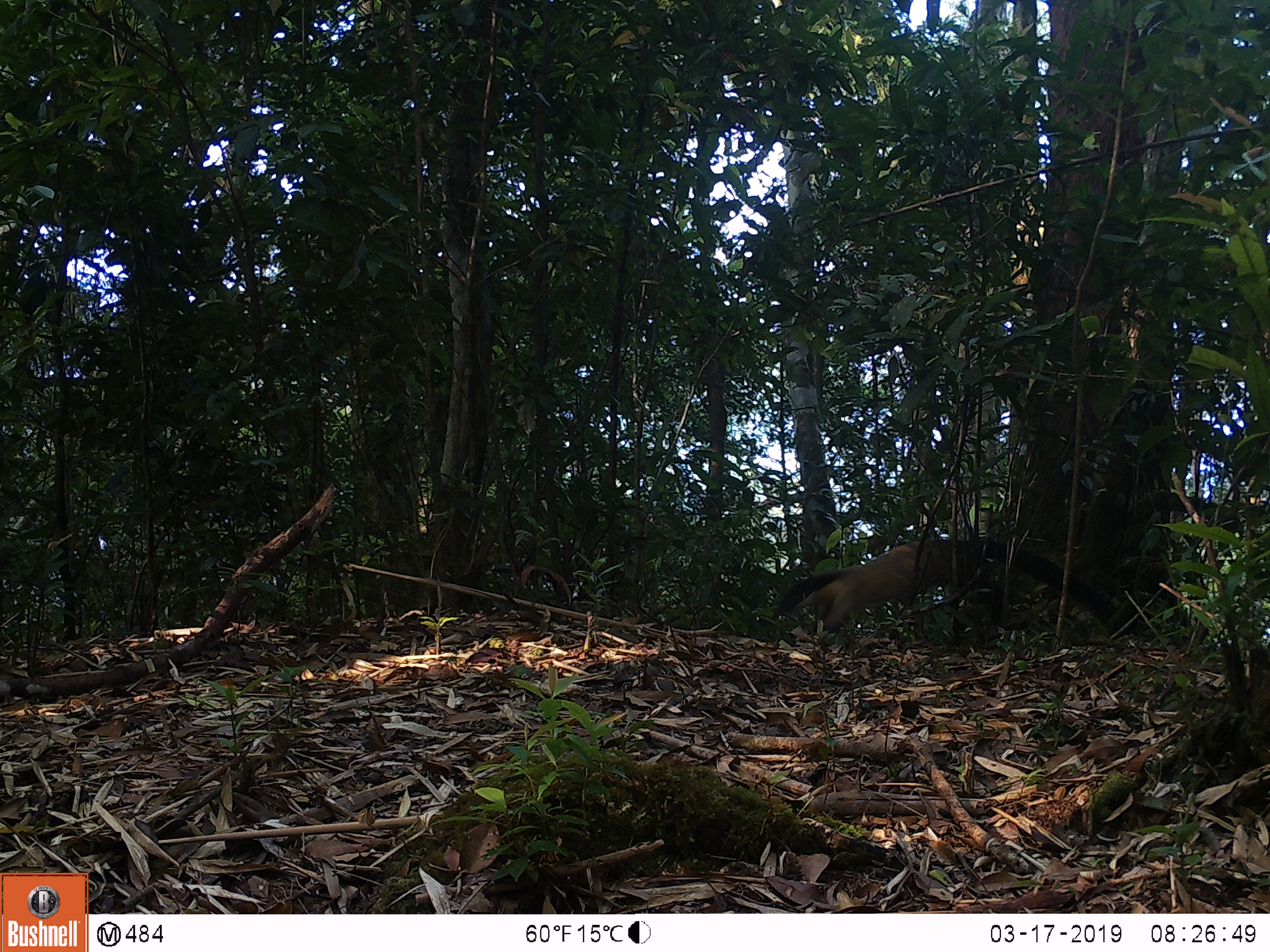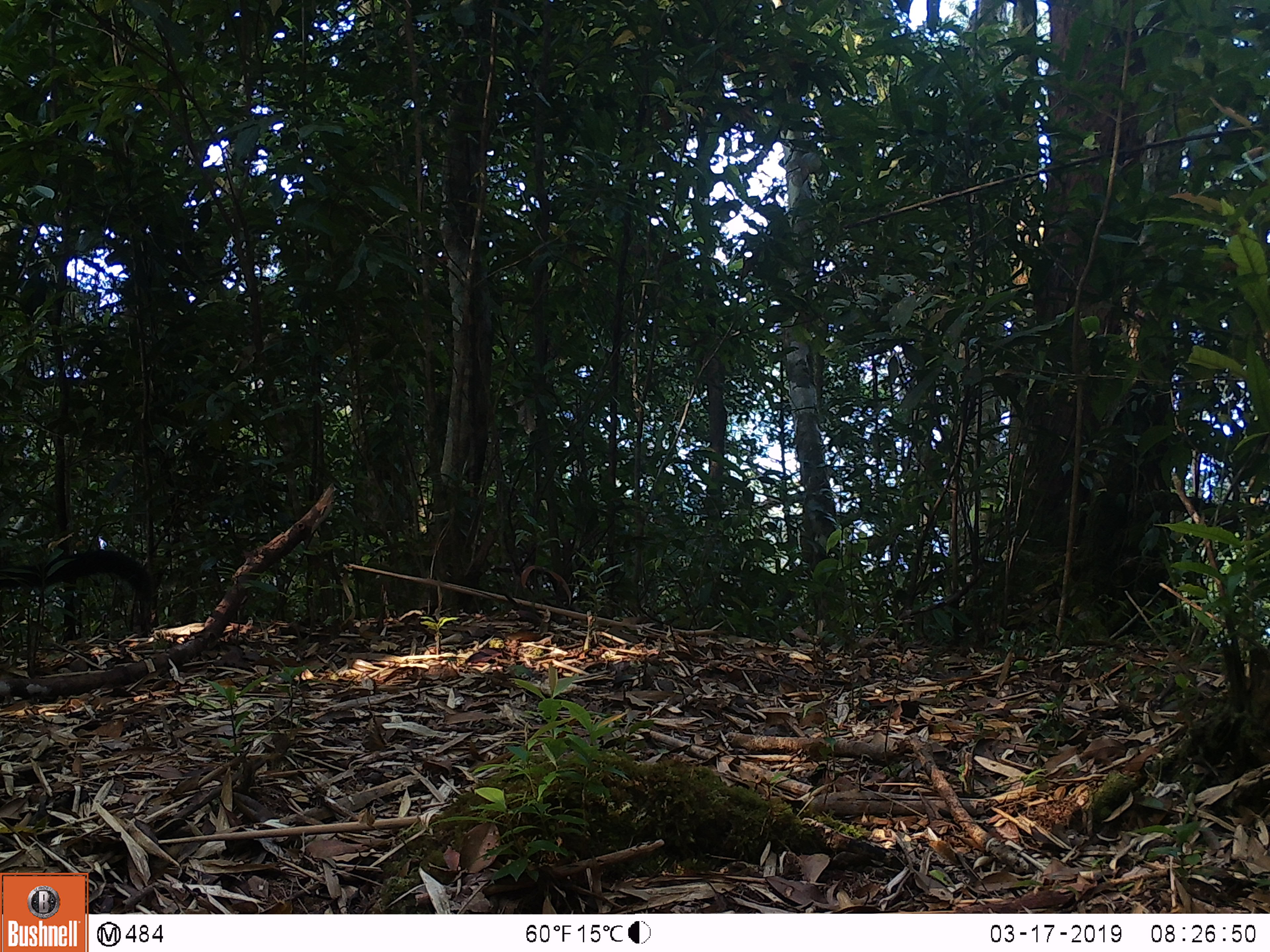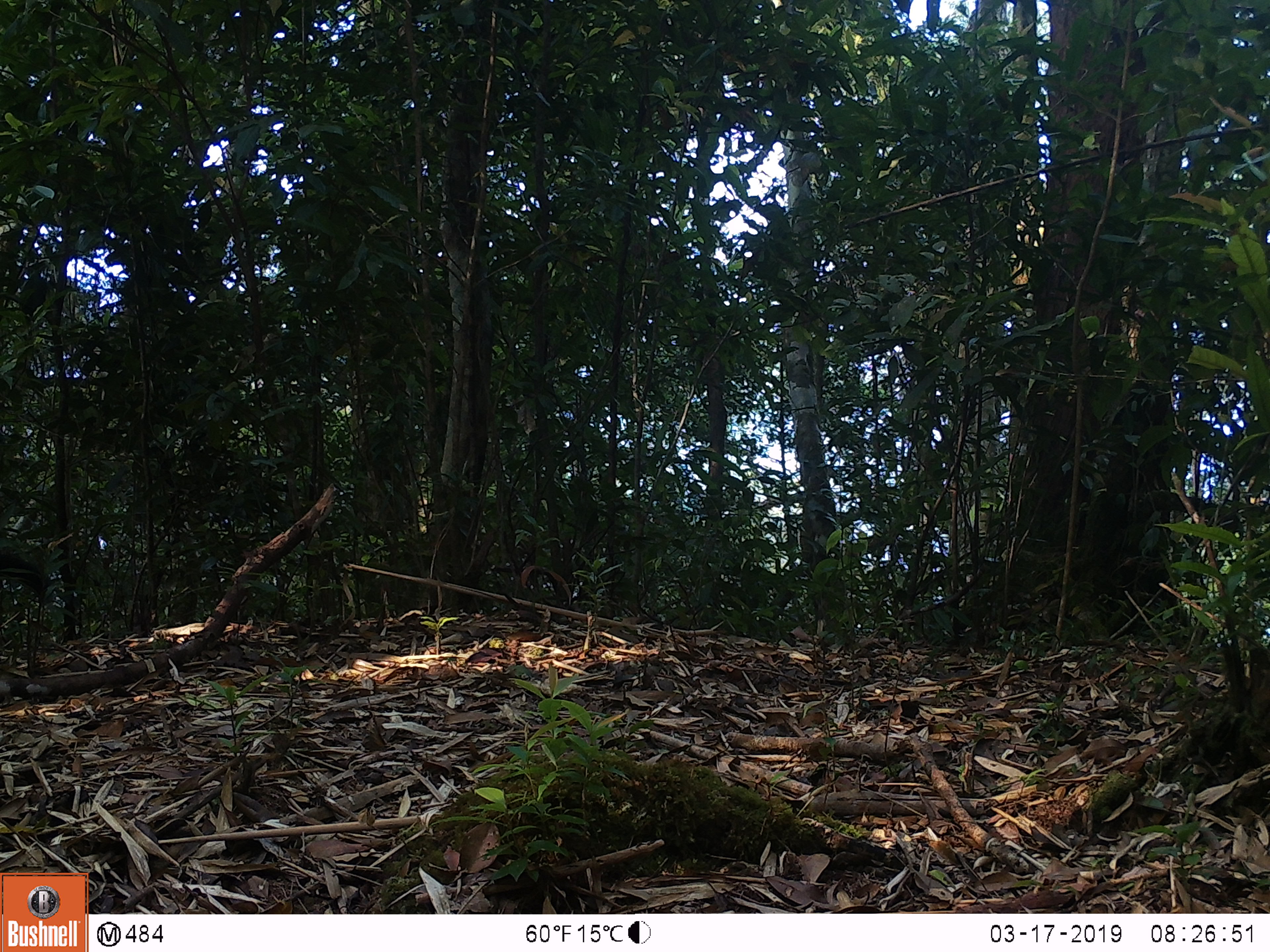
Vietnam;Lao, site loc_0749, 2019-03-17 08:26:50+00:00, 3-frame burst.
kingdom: Animalia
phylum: Chordata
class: Mammalia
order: Carnivora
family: Mustelidae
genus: Martes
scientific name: Martes flavigula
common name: yellow-throated marten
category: yellow throated marten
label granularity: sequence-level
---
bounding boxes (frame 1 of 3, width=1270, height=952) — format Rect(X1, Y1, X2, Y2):
yellow throated marten: Rect(774, 538, 1131, 641)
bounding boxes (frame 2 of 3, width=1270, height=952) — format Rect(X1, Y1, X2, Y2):
yellow throated marten: Rect(0, 550, 152, 602)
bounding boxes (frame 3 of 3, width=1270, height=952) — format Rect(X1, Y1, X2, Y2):
yellow throated marten: Rect(0, 552, 49, 596)